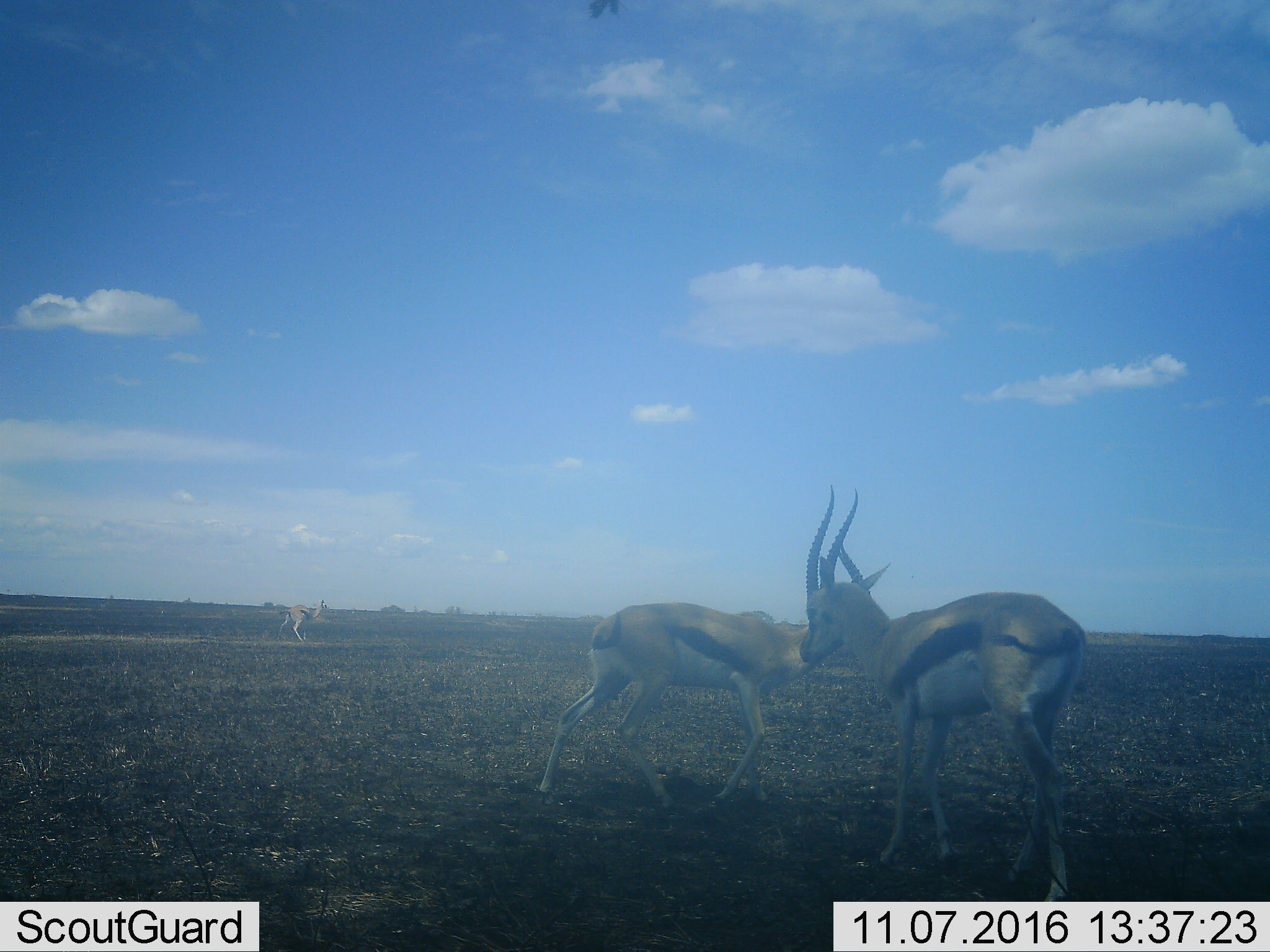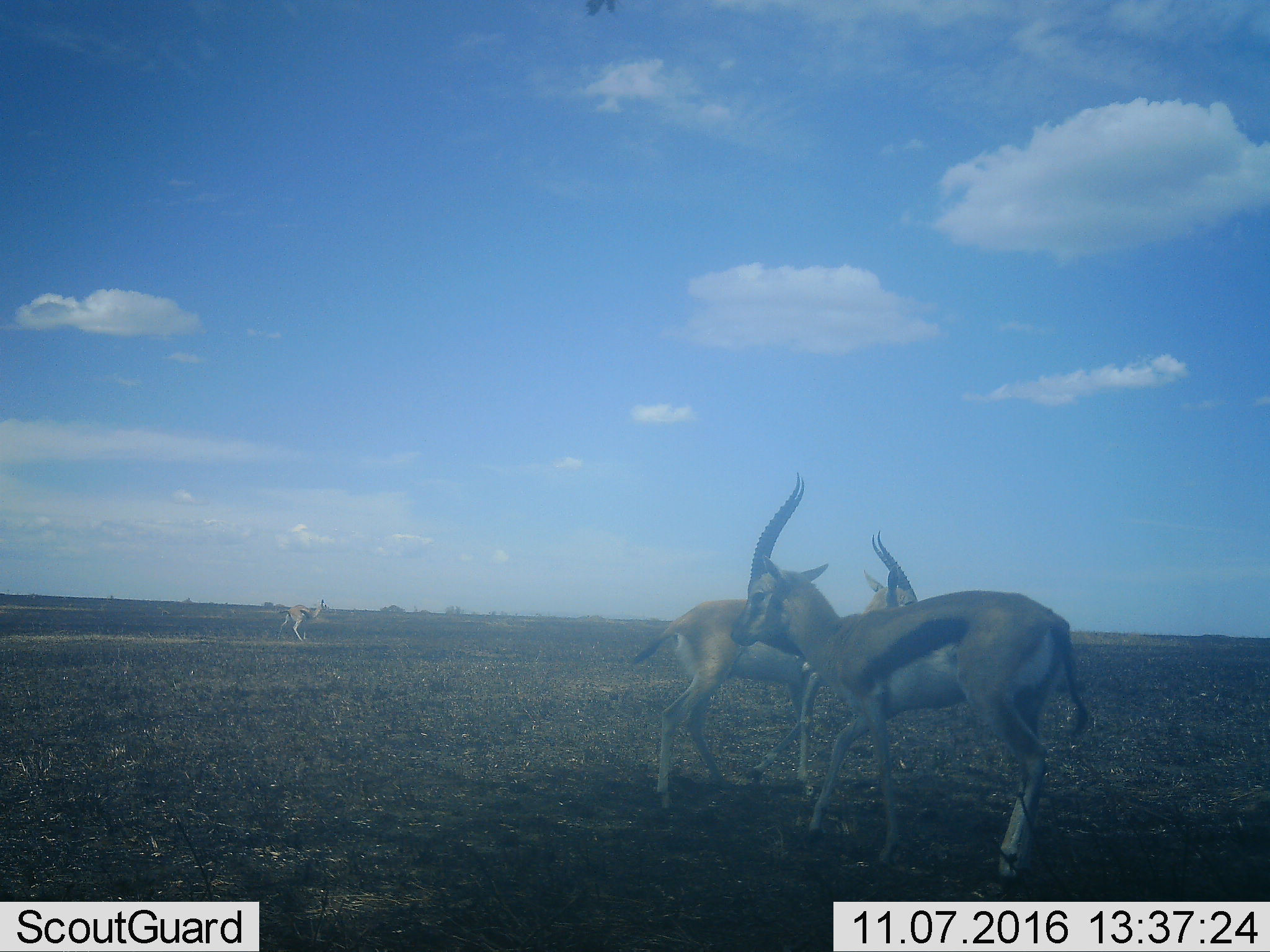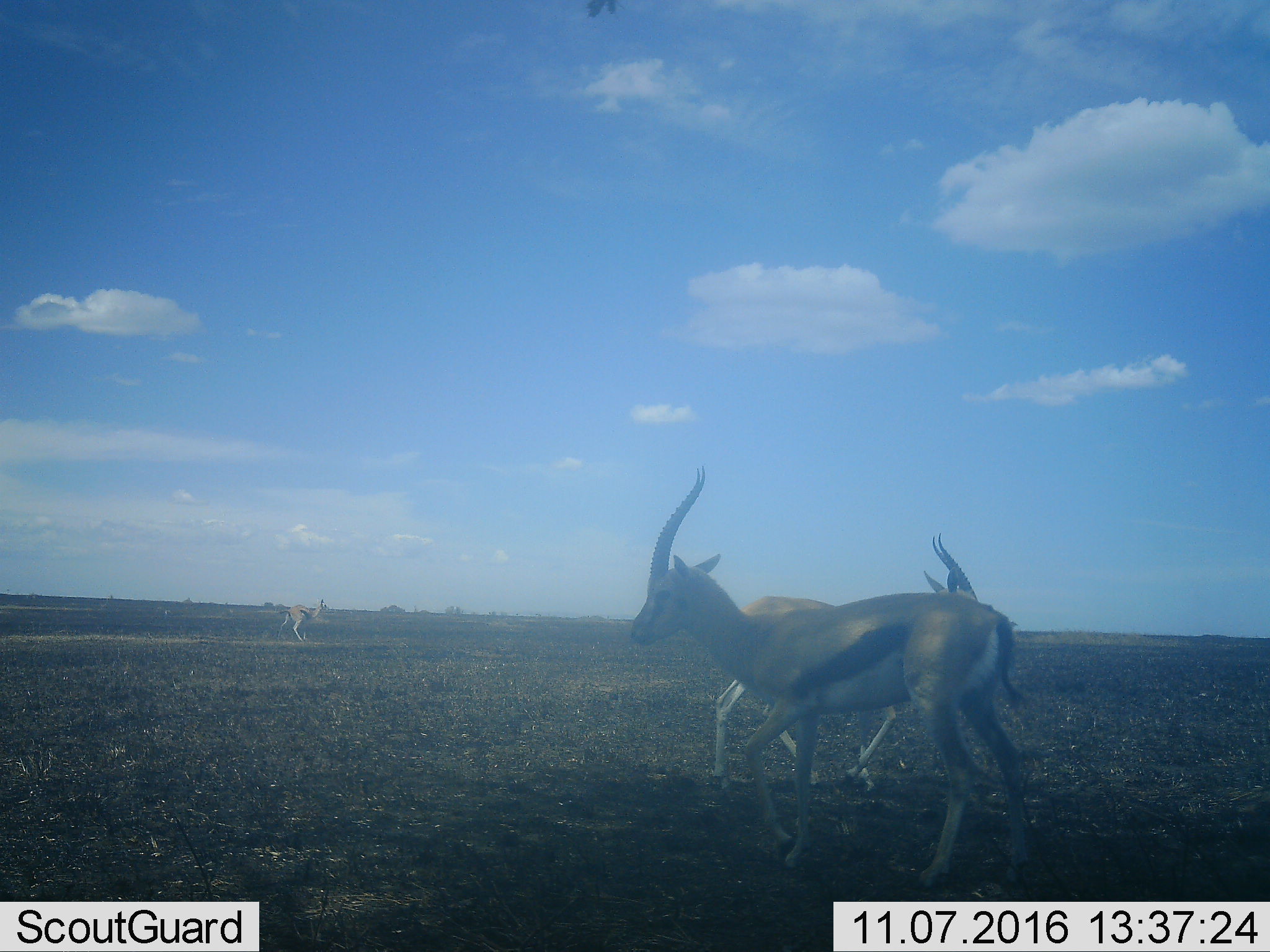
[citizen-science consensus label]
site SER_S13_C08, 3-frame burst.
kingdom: Animalia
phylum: Chordata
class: Mammalia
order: Artiodactyla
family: Bovidae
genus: Eudorcas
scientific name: Eudorcas thomsonii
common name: thomson's gazelle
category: gazellethomsons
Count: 3.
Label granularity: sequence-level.